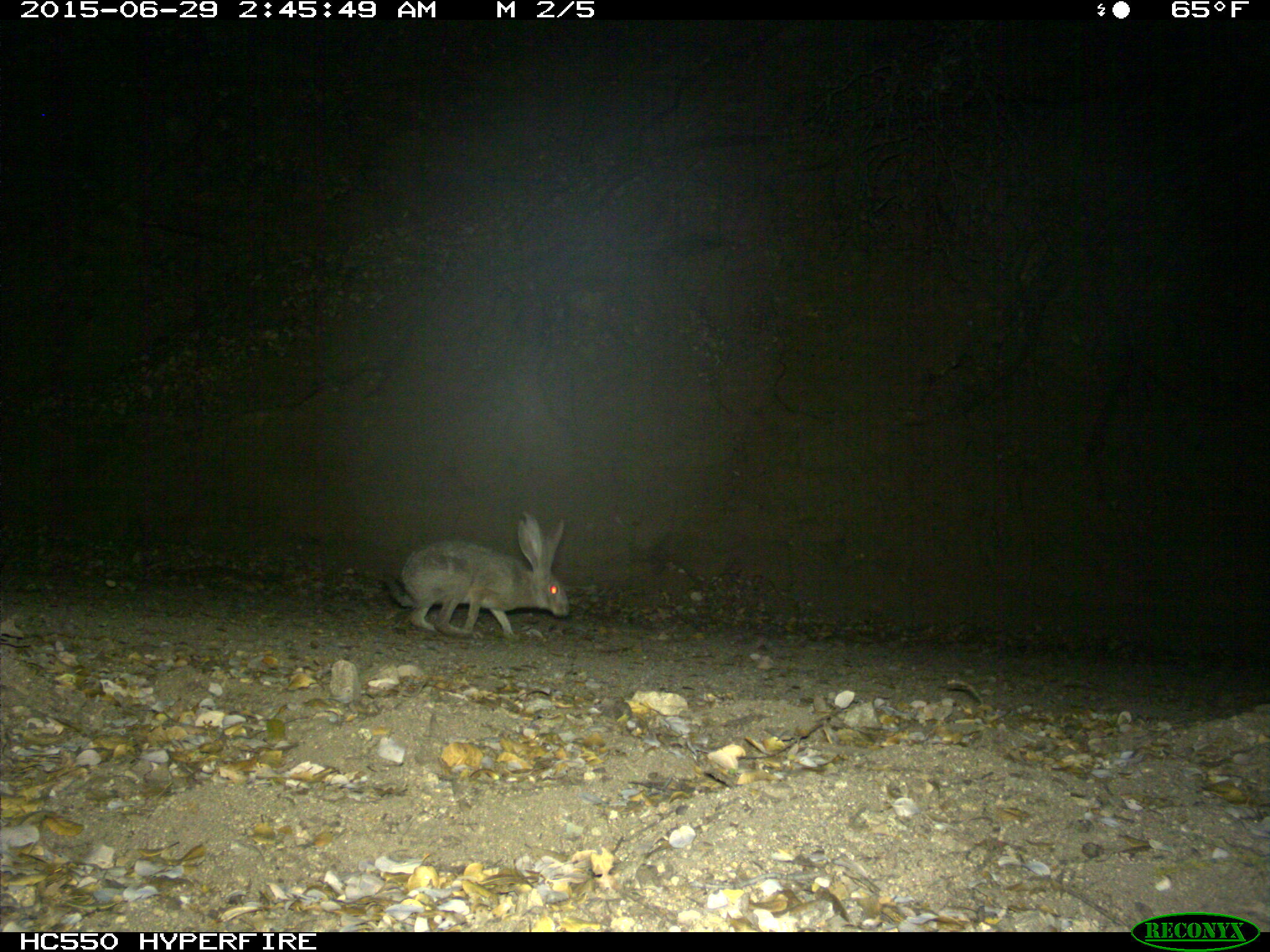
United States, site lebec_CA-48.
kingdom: Animalia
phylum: Chordata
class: Mammalia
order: Lagomorpha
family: Leporidae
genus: Lepus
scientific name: Lepus californicus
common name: black-tailed jackrabbit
Lepus californicus (black-tailed jackrabbit).